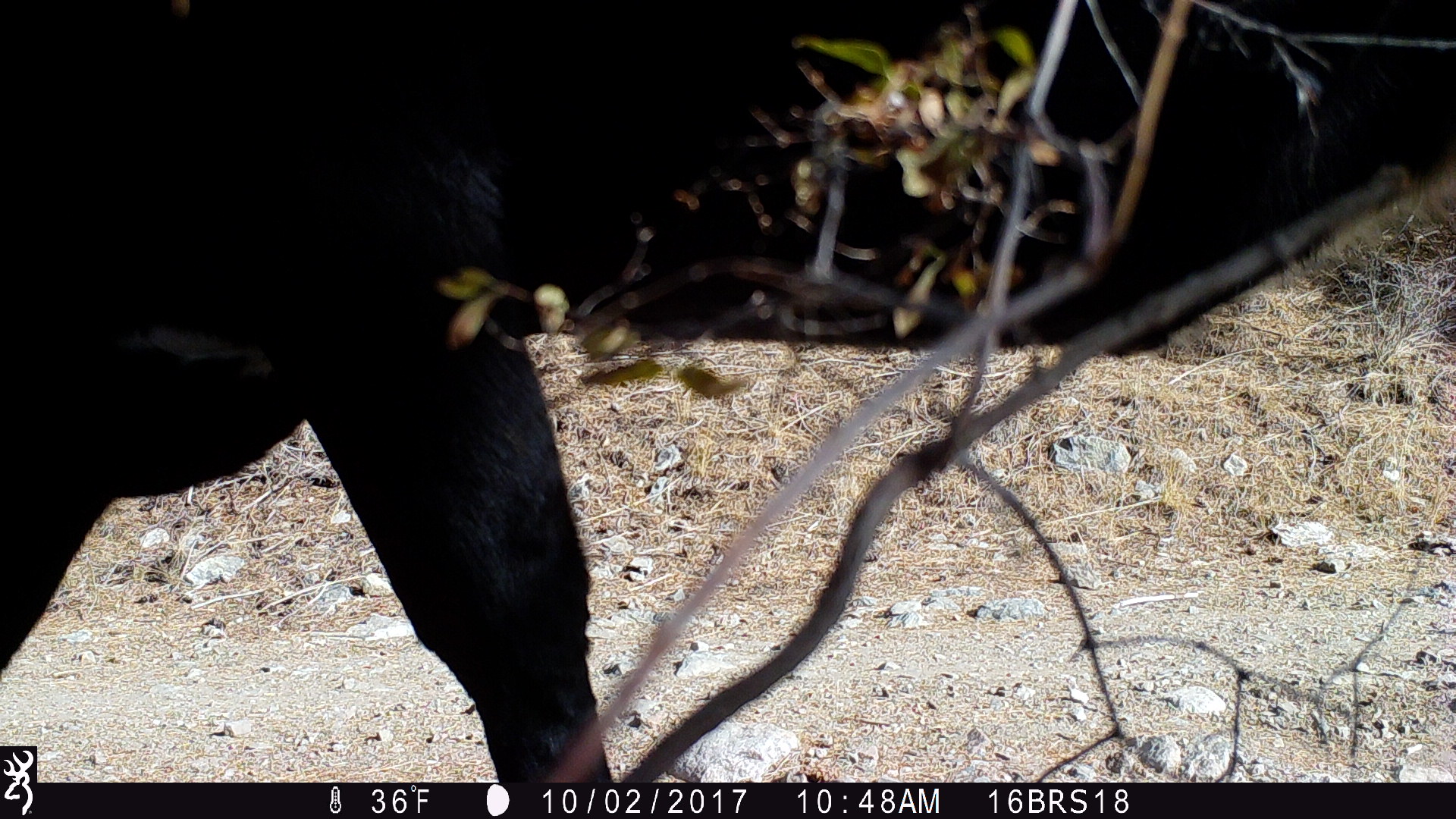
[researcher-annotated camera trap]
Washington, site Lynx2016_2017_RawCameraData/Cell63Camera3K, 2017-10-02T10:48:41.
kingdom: Animalia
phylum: Chordata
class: Mammalia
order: Artiodactyla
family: Bovidae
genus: Bos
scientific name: Bos taurus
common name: domestic cattle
Domestic cattle (Bos taurus). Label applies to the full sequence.